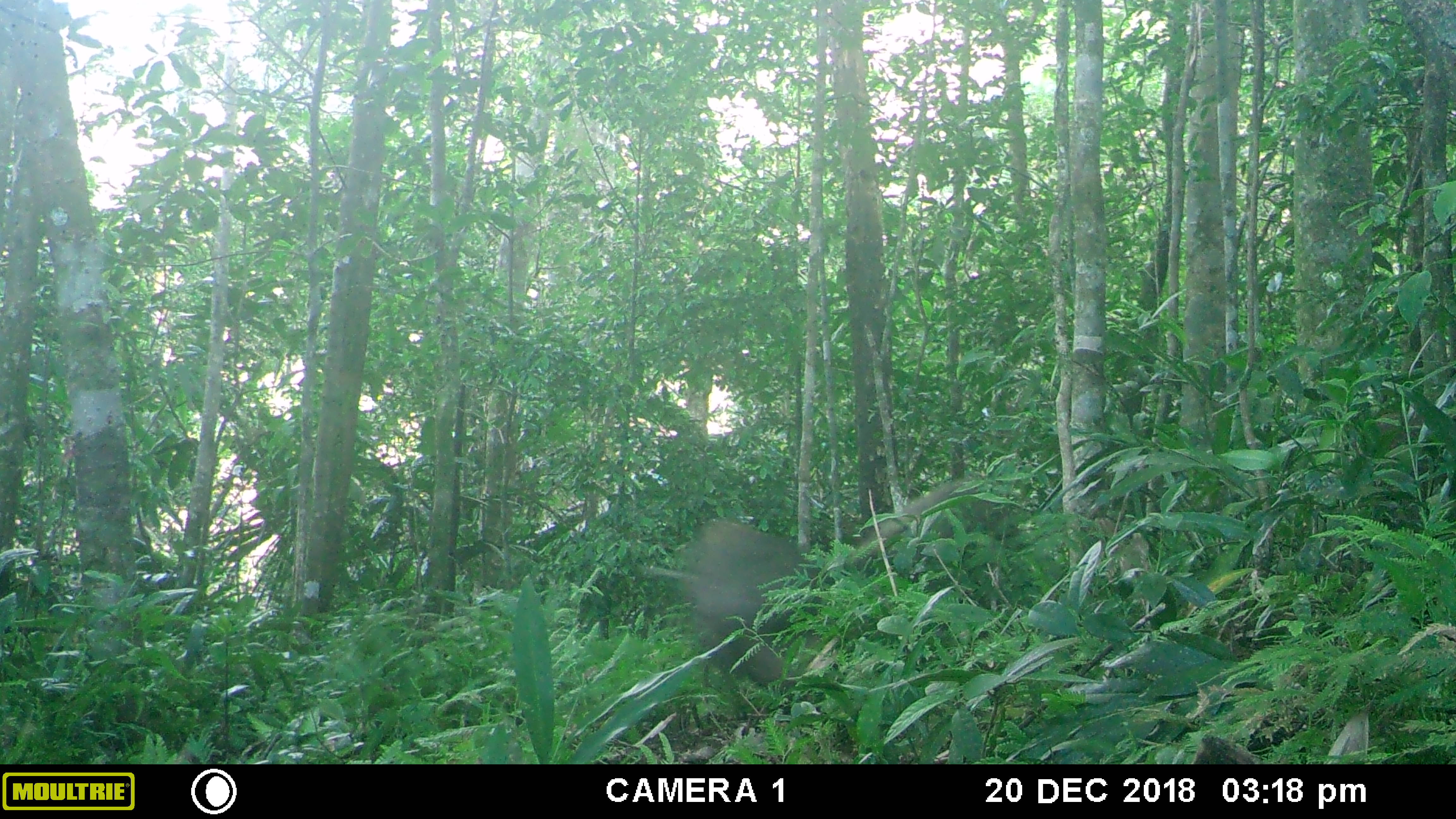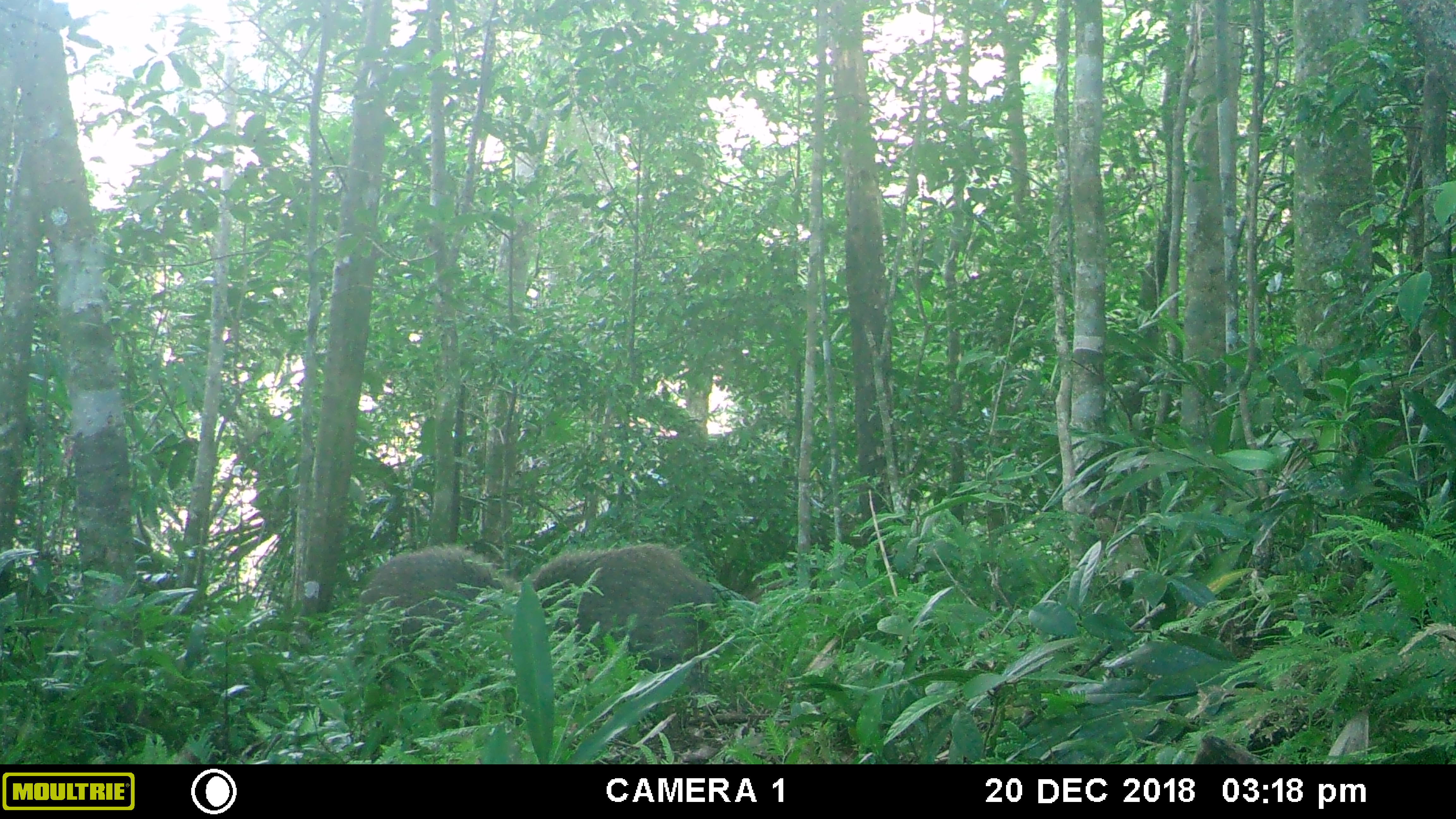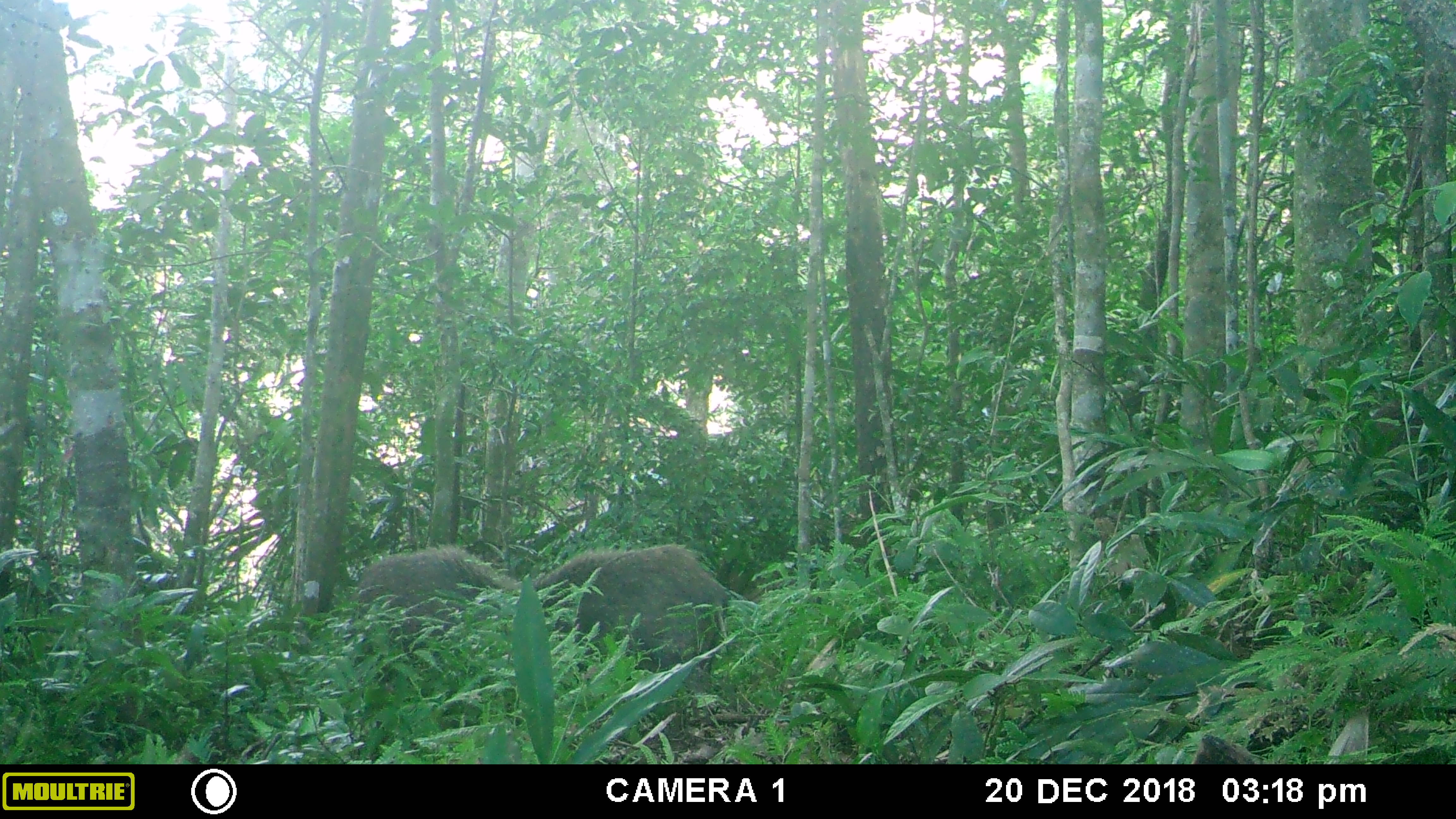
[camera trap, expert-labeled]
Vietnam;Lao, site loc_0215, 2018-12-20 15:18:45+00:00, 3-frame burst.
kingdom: Animalia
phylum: Chordata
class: Mammalia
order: Artiodactyla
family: Suidae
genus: Sus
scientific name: Sus scrofa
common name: eurasian wild pig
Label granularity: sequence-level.